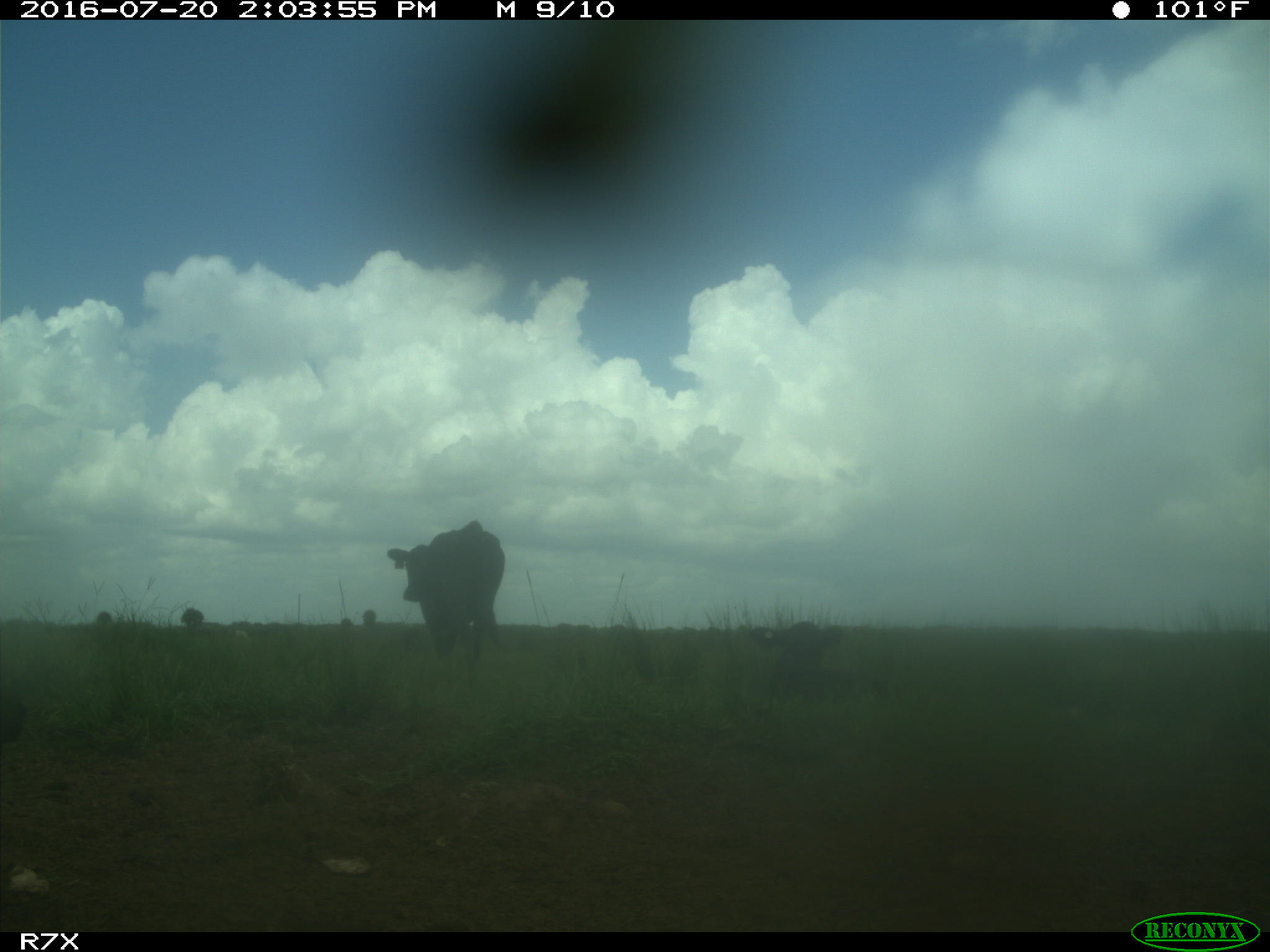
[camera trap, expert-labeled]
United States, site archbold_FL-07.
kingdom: Animalia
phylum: Chordata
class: Mammalia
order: Artiodactyla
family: Bovidae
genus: Bos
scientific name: Bos taurus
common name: domestic cow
Bos taurus (domestic cow).